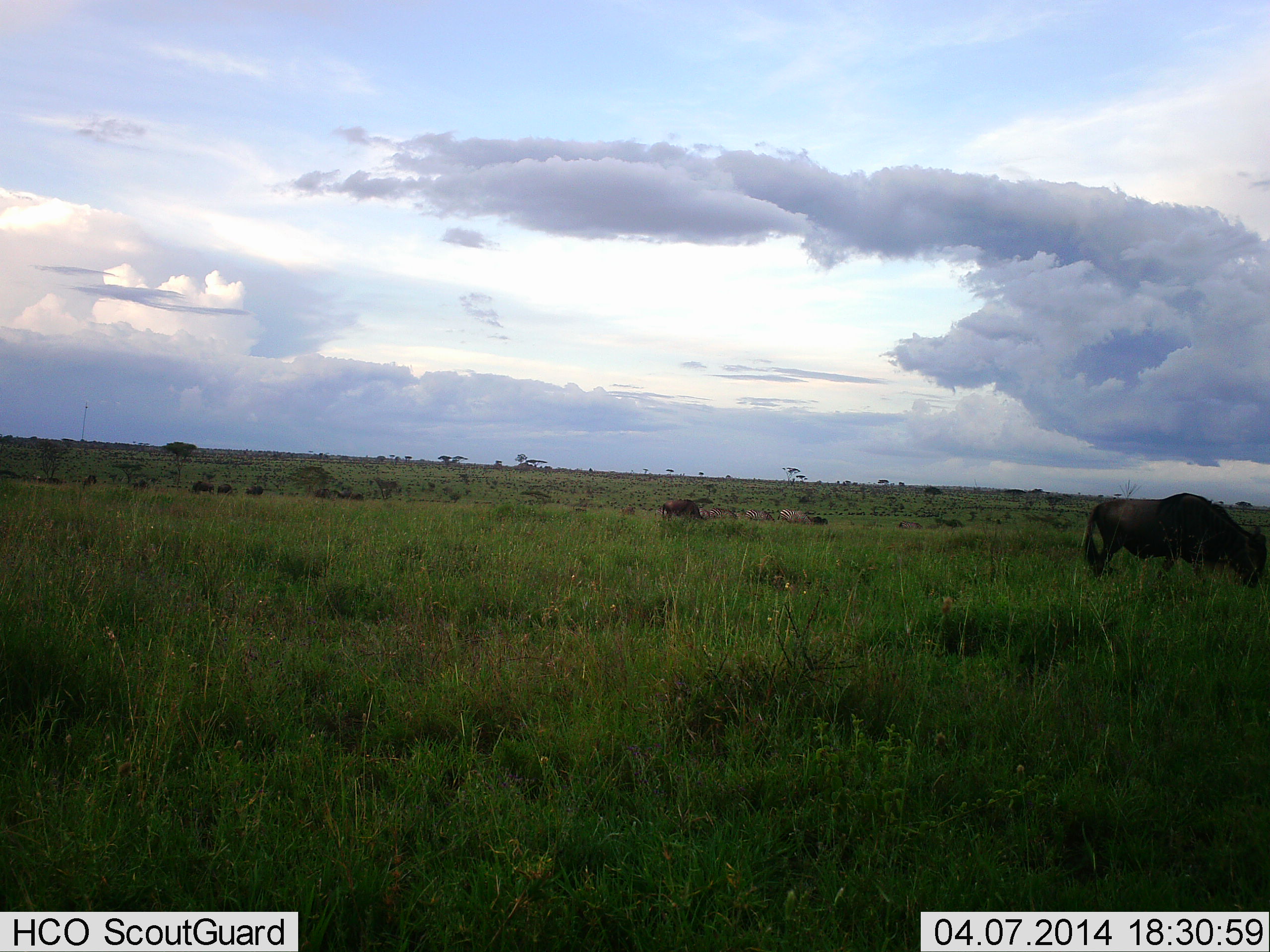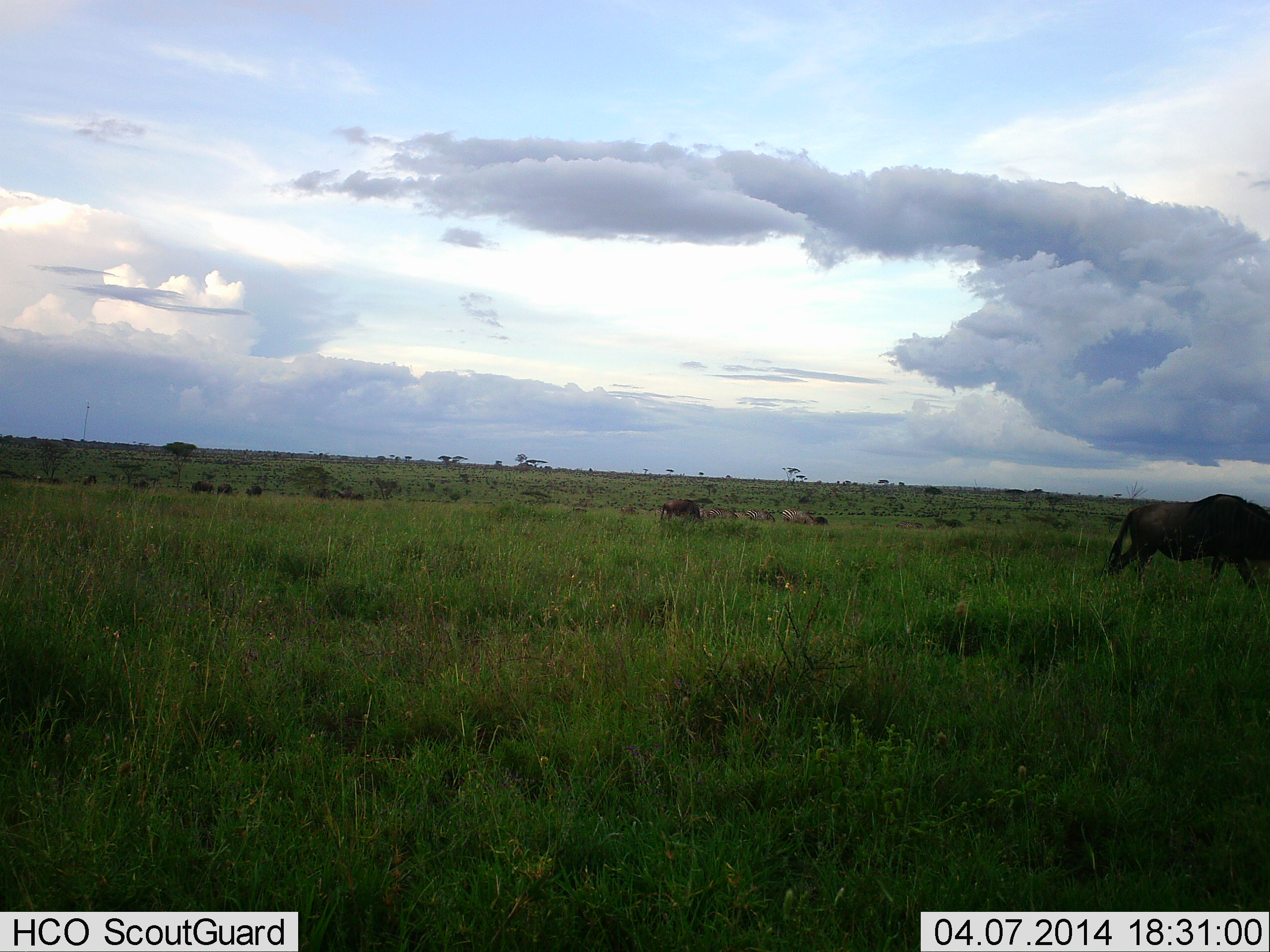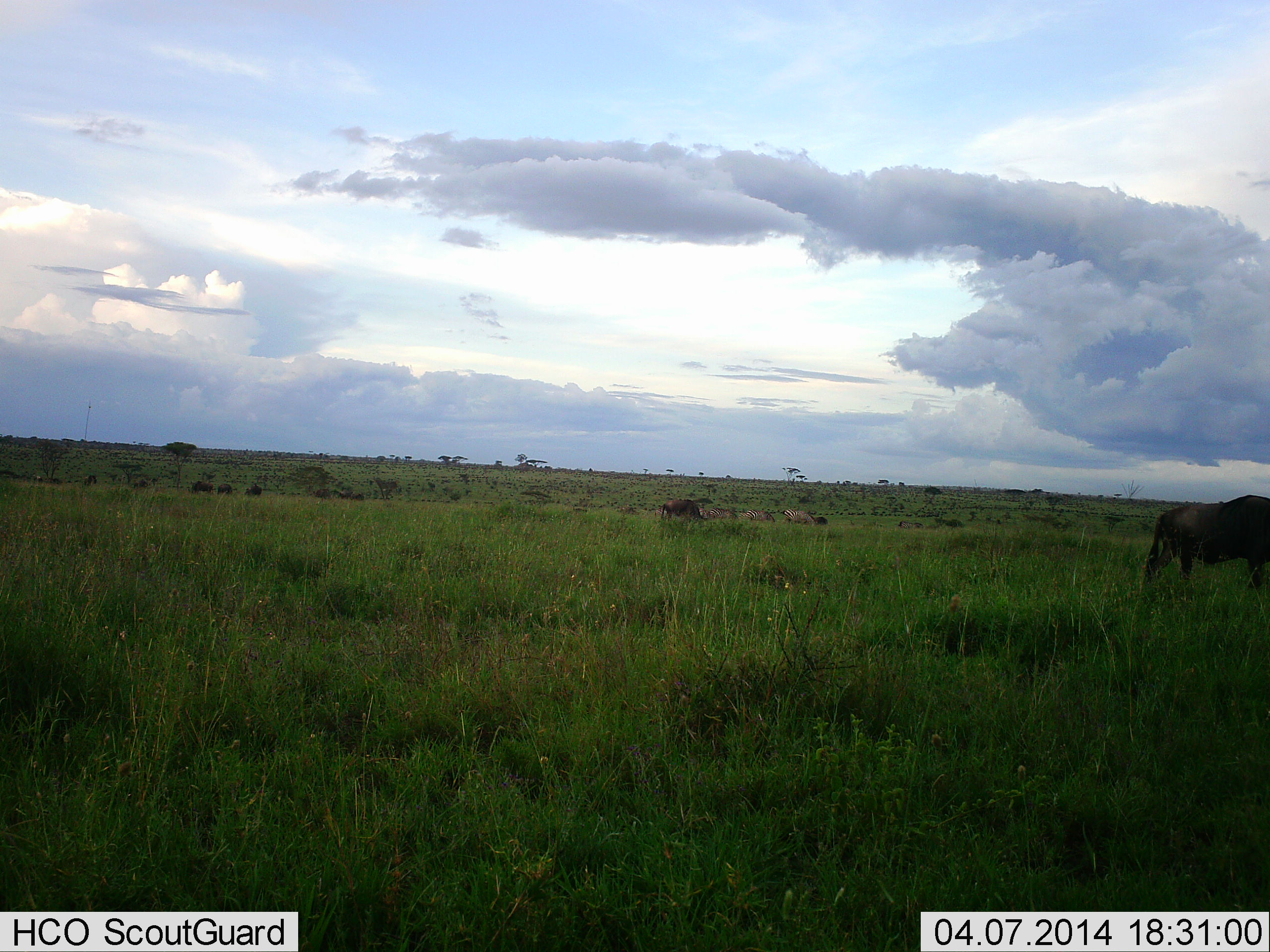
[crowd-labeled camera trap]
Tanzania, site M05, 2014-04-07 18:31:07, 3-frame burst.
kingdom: Animalia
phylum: Chordata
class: Mammalia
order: Artiodactyla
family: Bovidae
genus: Connochaetes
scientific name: Connochaetes taurinus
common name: blue wildebeest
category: wildebeest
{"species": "wildebeest (blue wildebeest) (Connochaetes taurinus)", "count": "2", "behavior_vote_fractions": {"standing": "18%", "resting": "9%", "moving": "73%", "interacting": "0%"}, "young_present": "0%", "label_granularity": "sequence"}